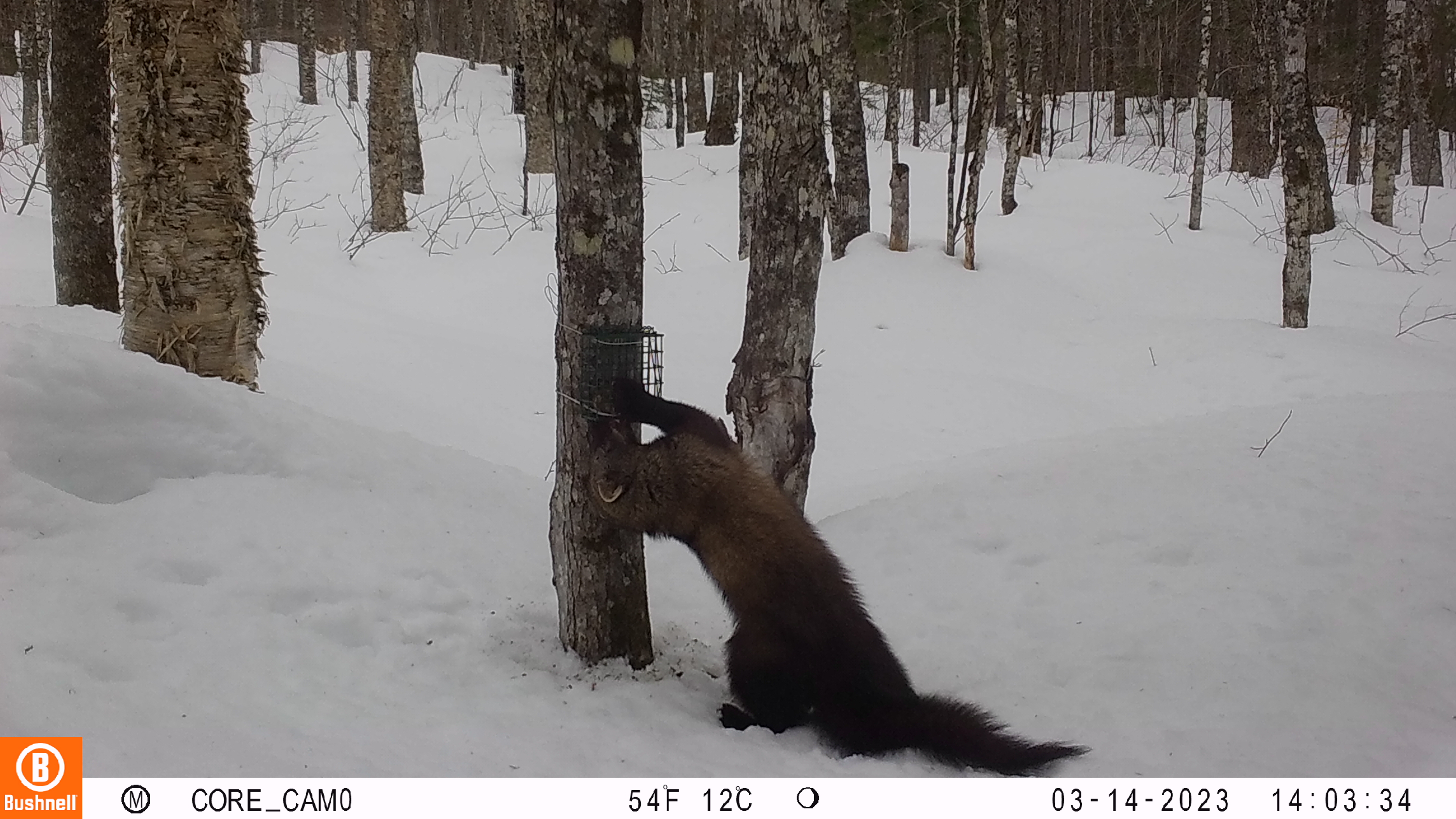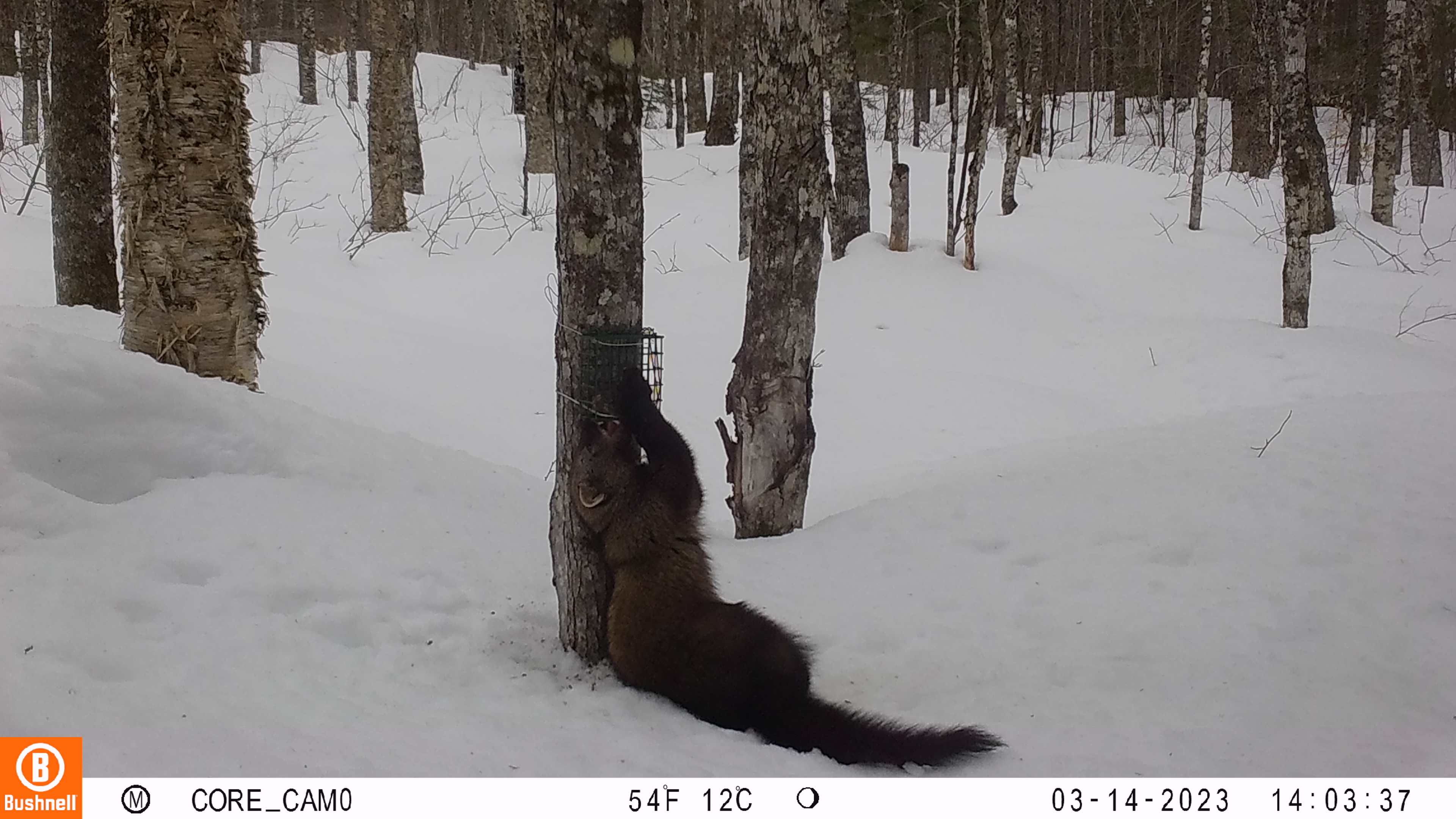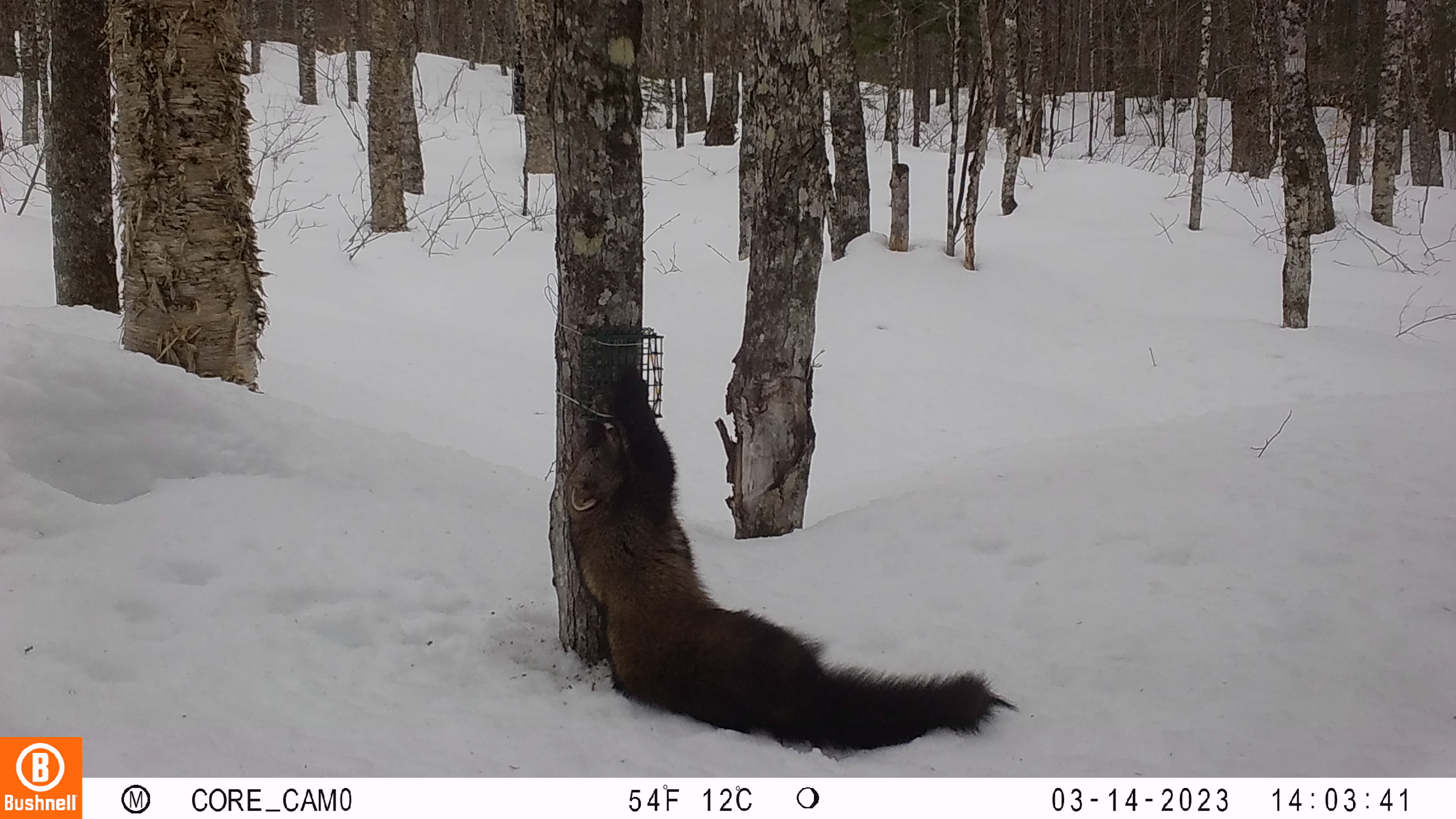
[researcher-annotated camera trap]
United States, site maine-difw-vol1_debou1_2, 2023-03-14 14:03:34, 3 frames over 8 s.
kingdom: Animalia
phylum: Chordata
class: Mammalia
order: Carnivora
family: Mustelidae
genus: Pekania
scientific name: Pekania pennanti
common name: fisher